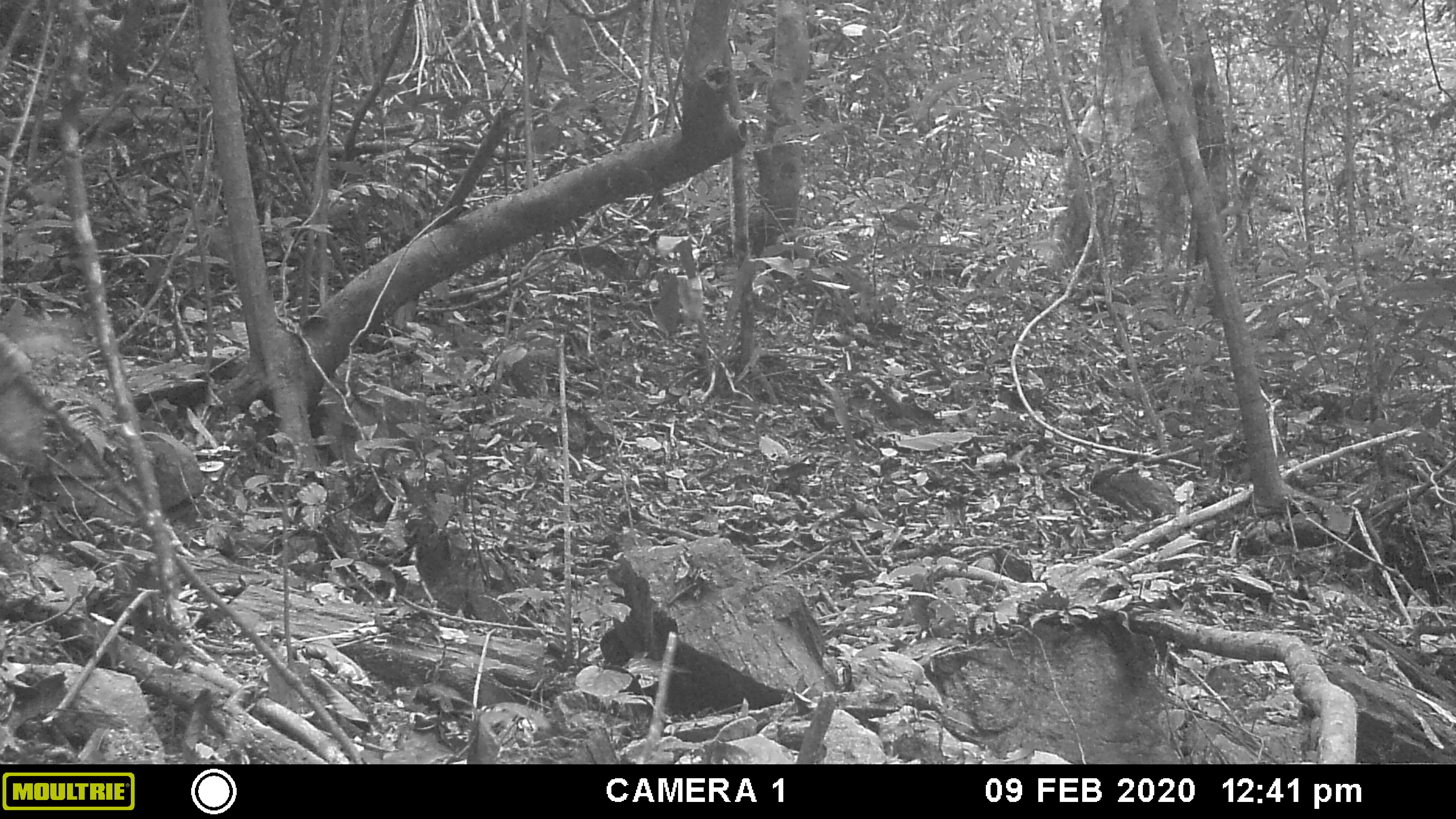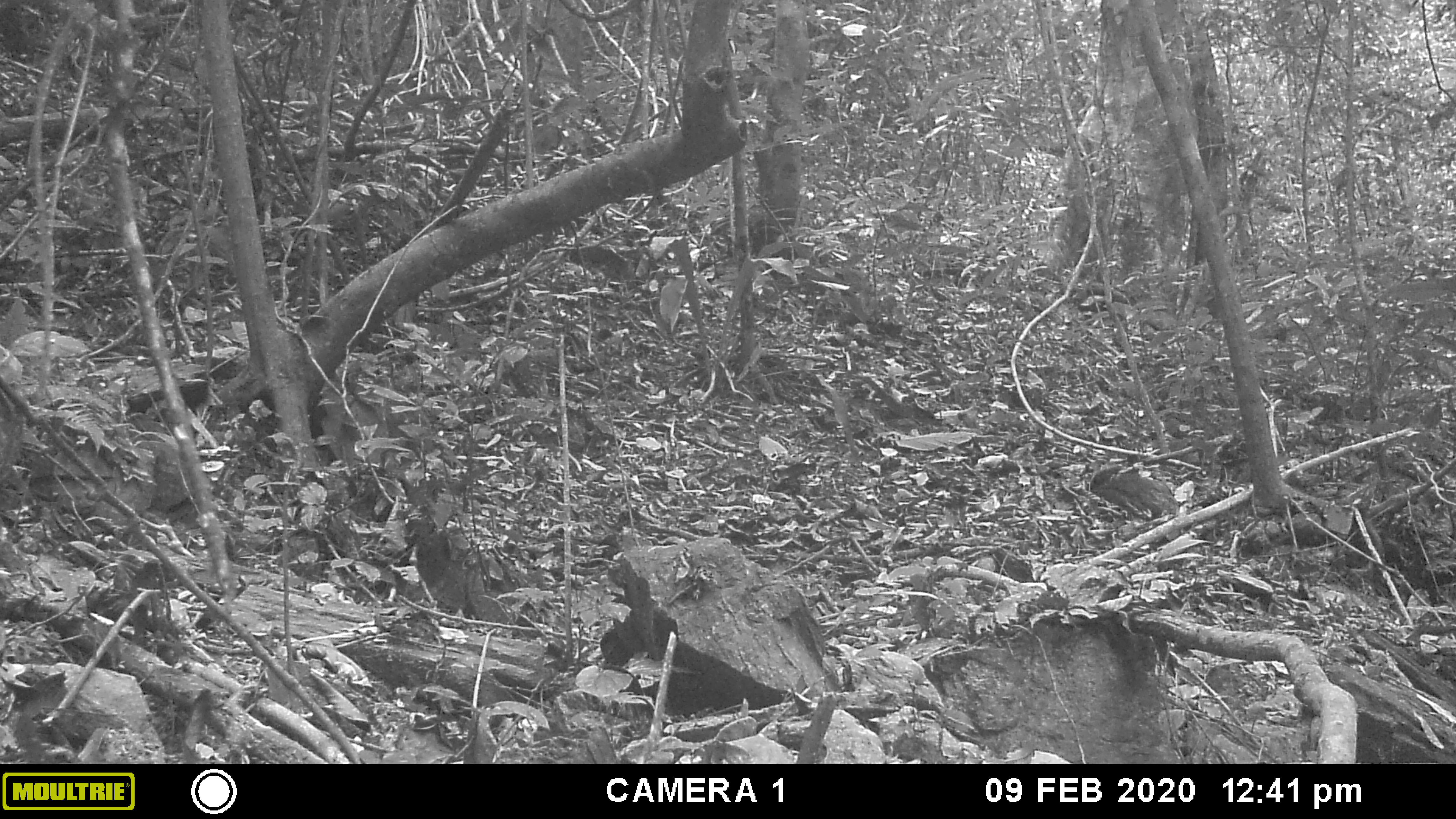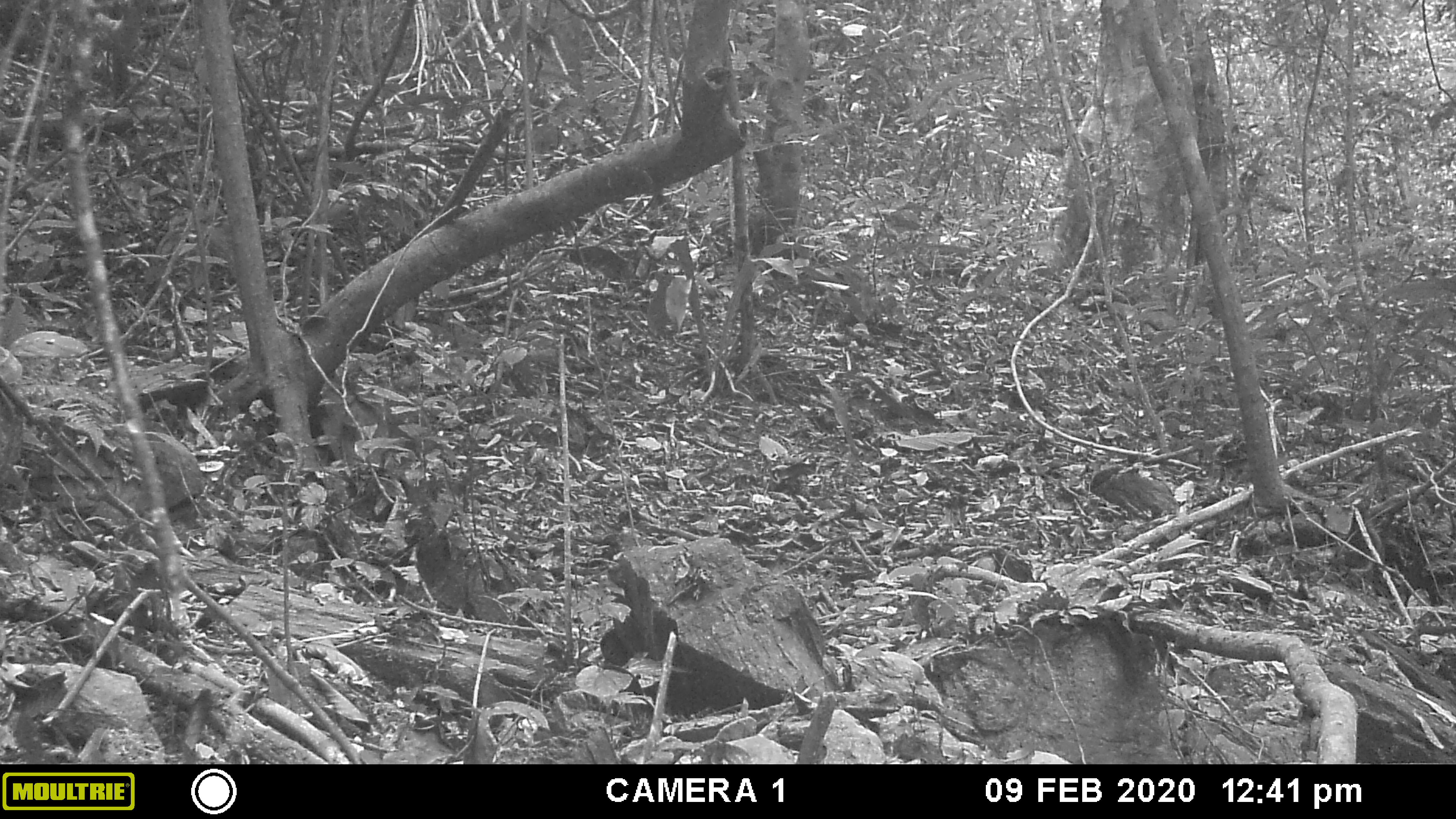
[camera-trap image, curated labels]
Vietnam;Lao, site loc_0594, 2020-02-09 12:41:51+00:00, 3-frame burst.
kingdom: Animalia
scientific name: Animalia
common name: animal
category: unidentified animal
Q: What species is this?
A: Unidentified animal (animal) (Animalia).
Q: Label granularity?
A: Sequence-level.